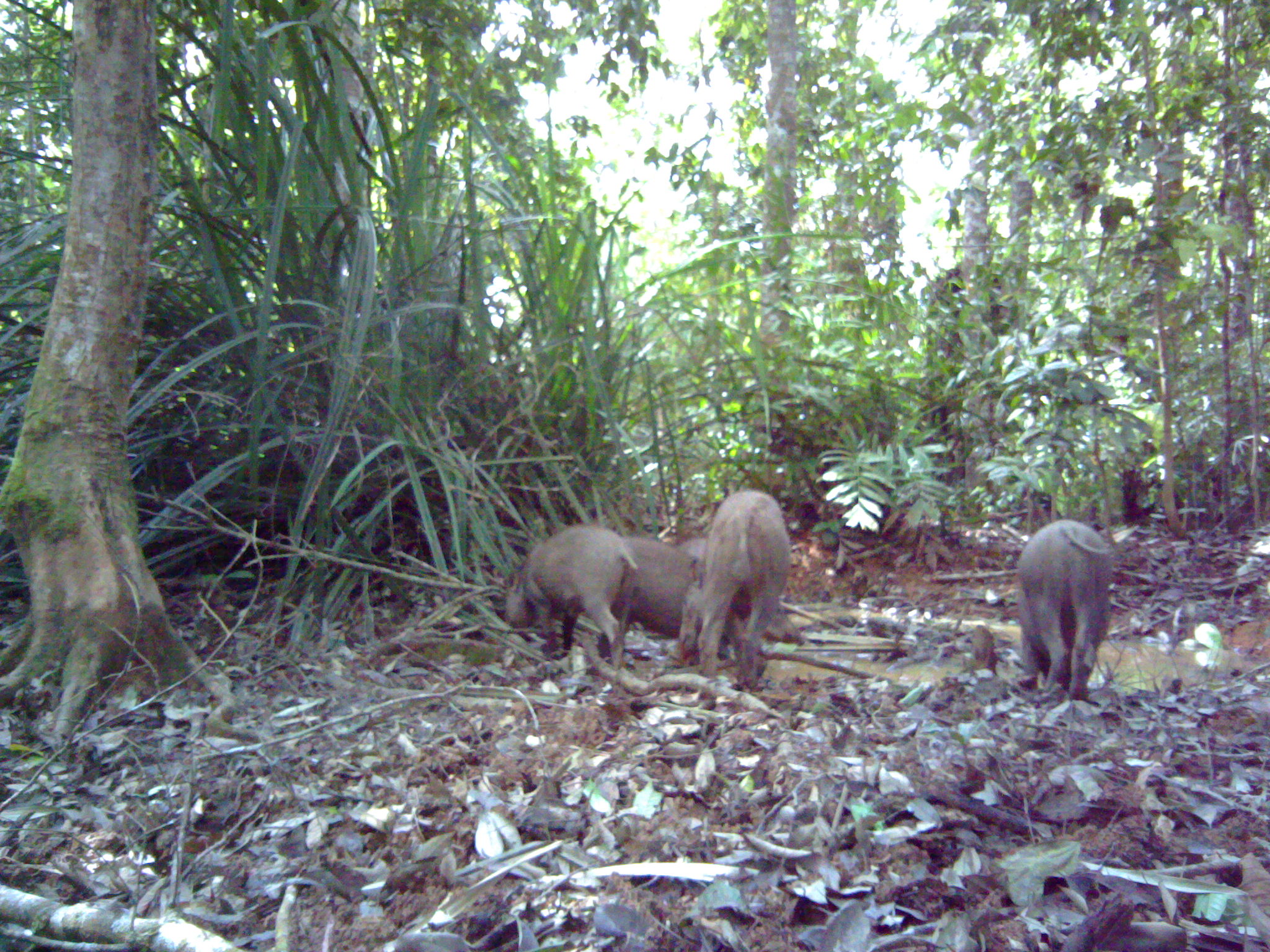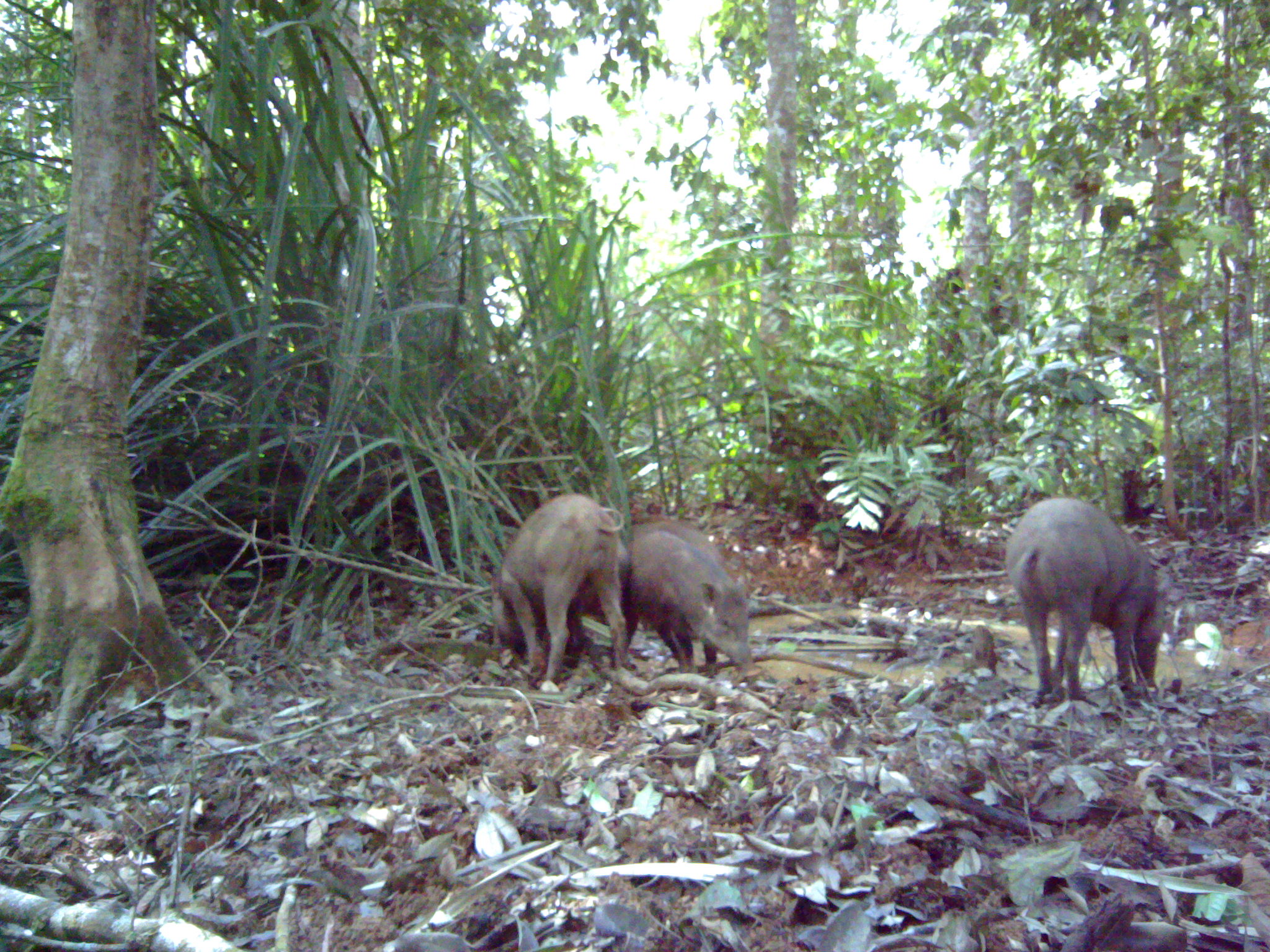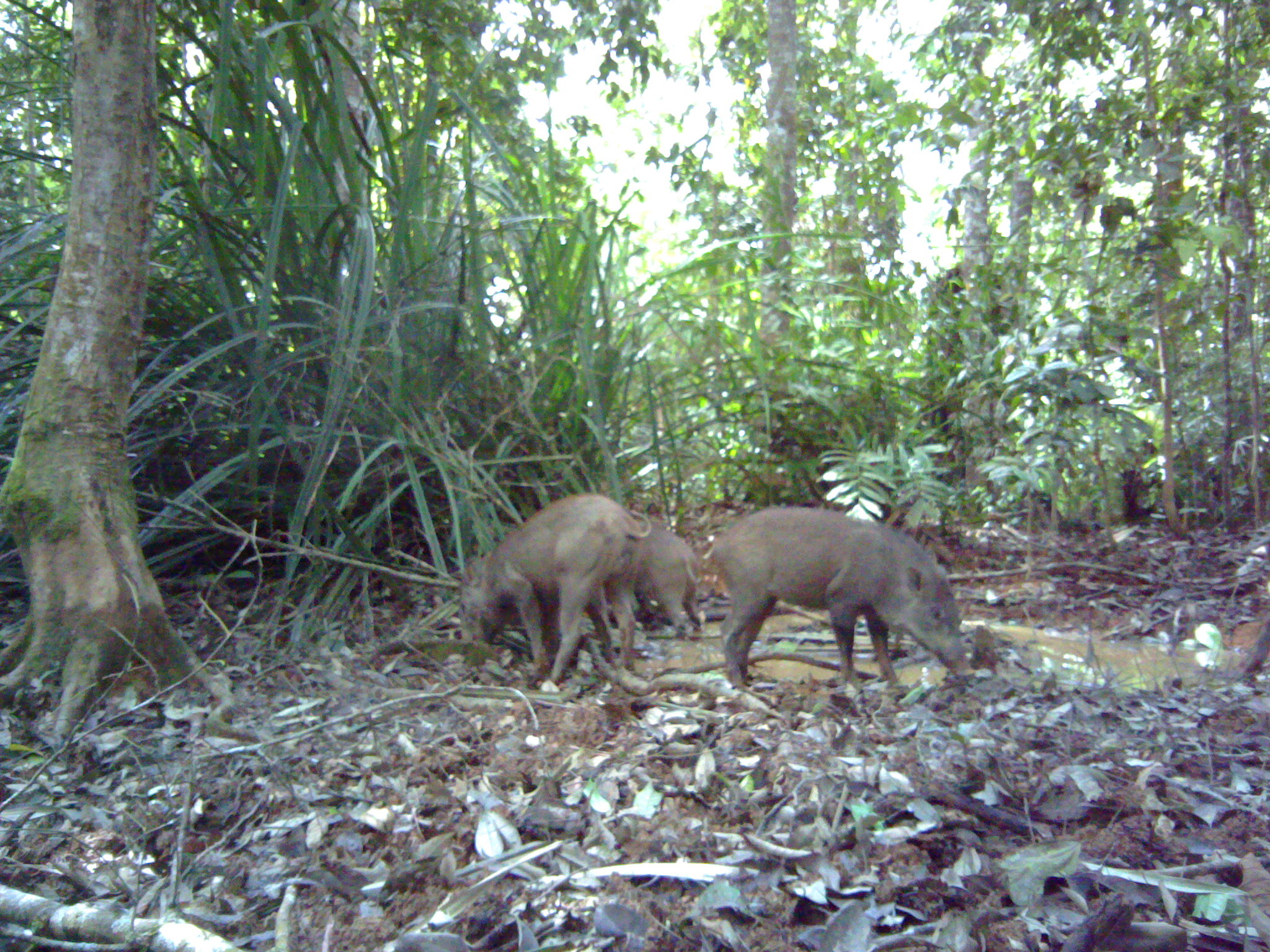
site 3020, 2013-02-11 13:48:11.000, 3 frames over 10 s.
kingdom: Animalia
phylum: Chordata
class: Mammalia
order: Artiodactyla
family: Suidae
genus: Sus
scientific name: Sus scrofa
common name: wild boar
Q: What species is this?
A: Sus scrofa (wild boar).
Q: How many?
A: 4.